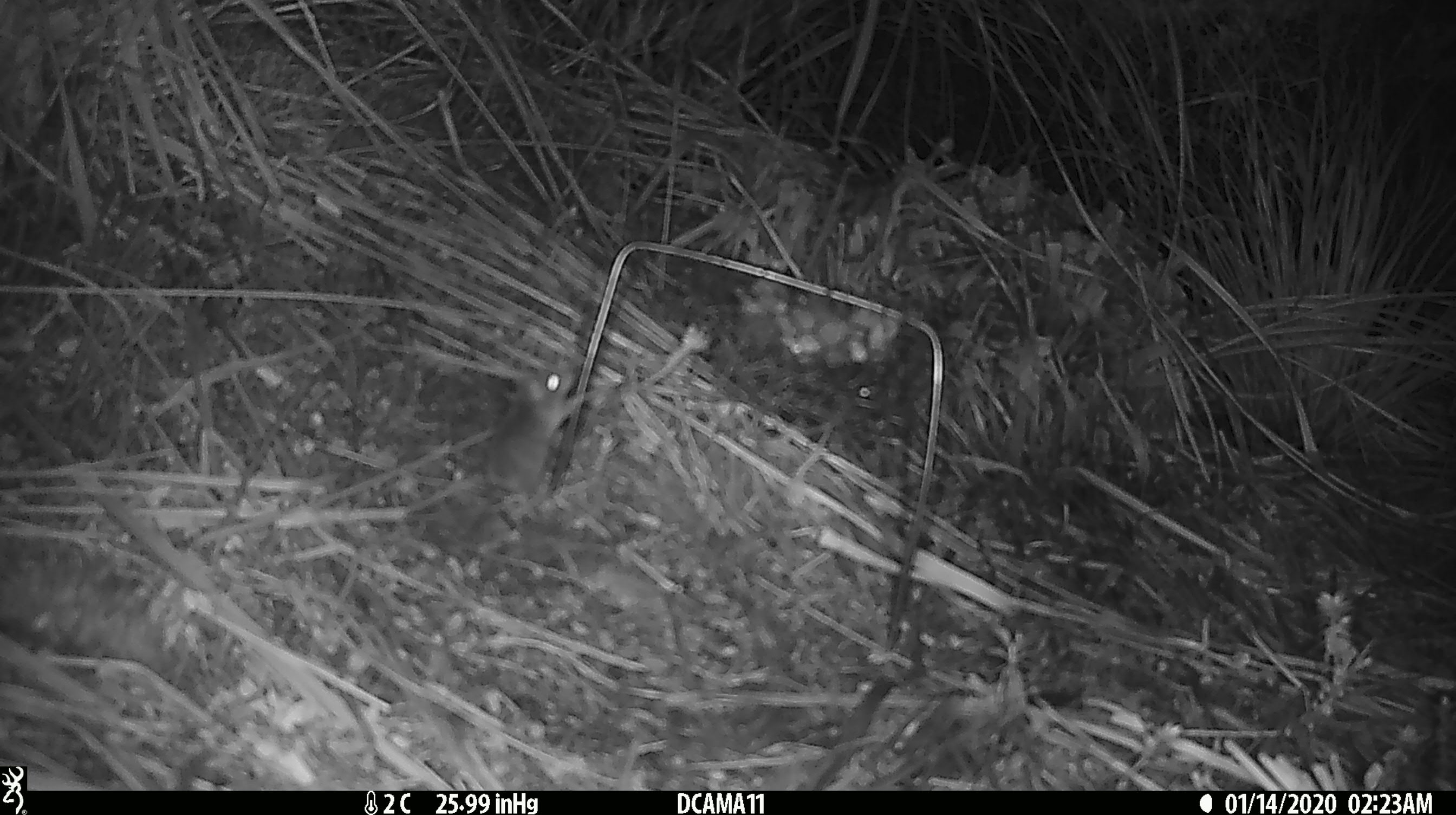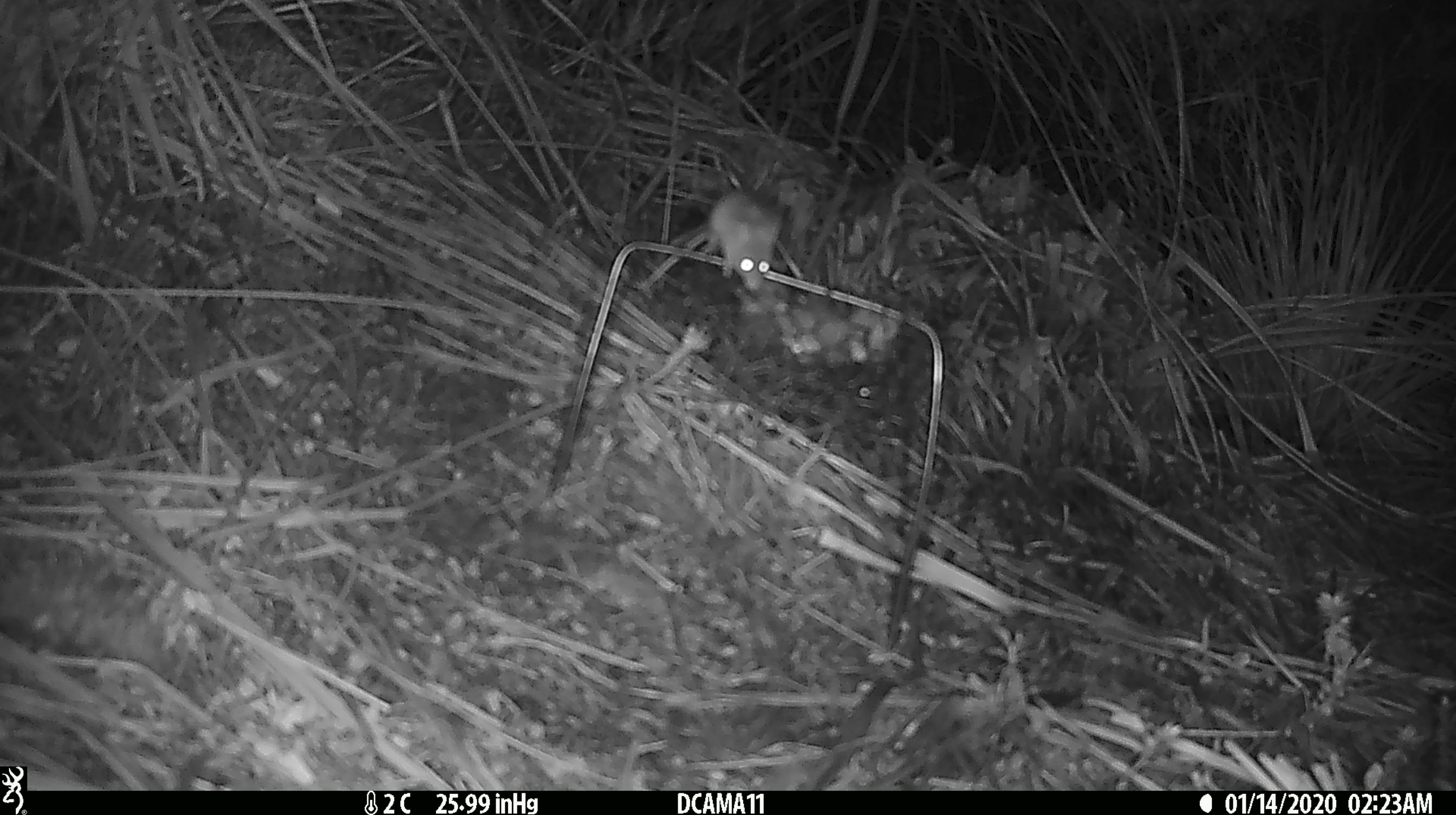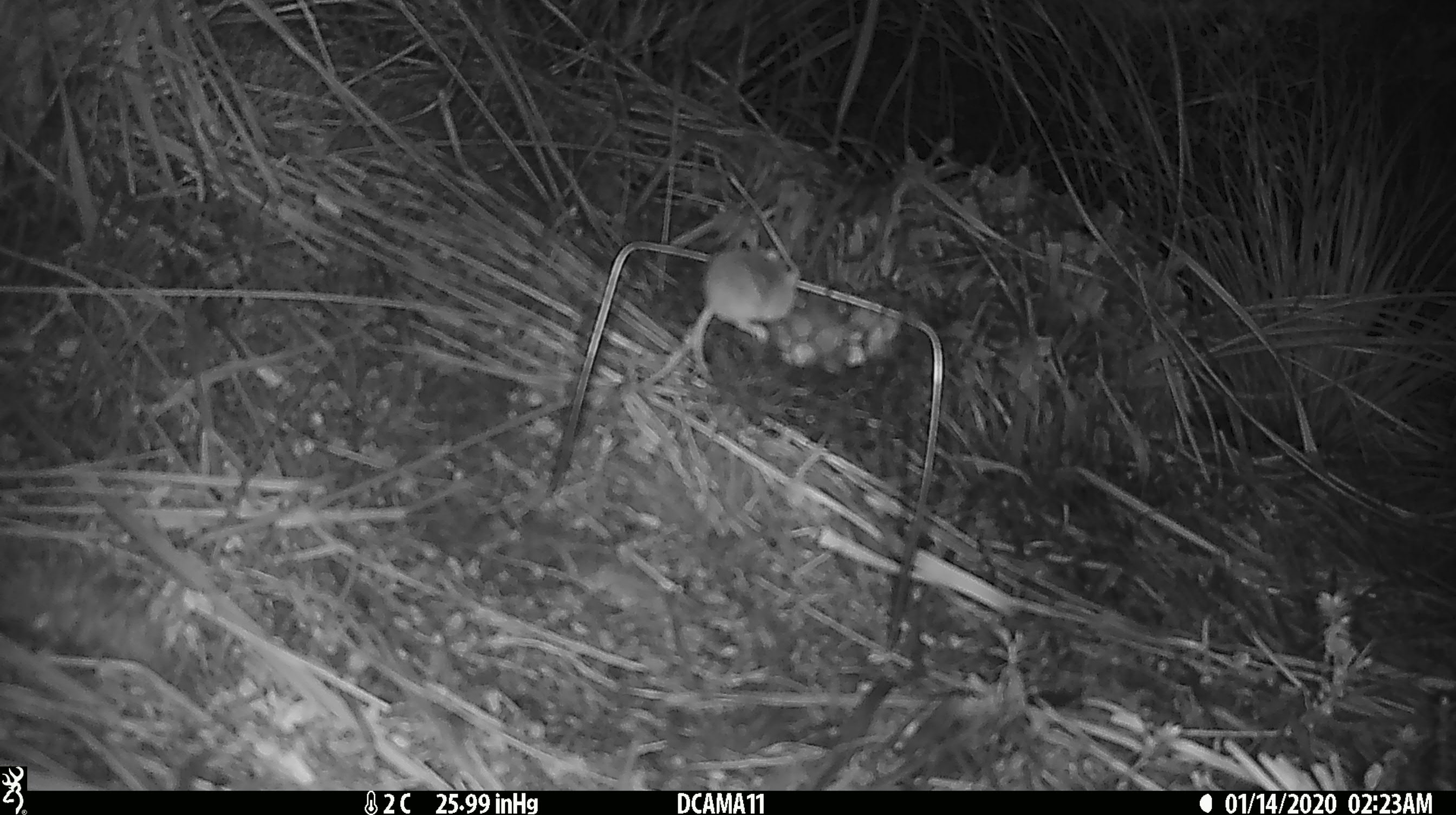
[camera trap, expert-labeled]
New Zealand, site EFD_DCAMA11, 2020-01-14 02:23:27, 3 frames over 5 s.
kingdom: Animalia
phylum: Chordata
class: Mammalia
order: Rodentia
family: Muridae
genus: Mus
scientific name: Mus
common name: mouse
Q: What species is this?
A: Mouse (Mus).